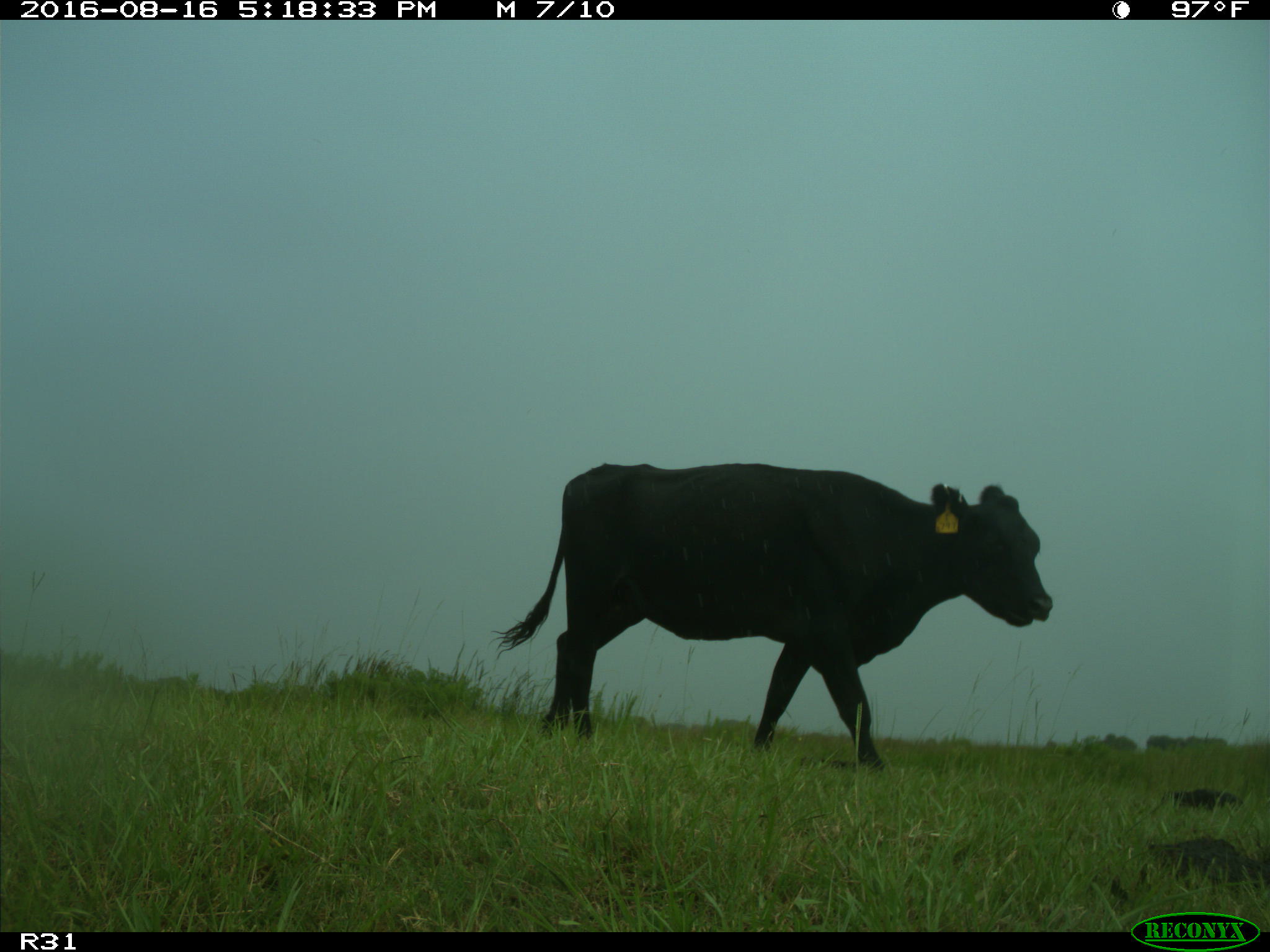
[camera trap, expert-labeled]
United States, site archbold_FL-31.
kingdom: Animalia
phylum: Chordata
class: Mammalia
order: Artiodactyla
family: Bovidae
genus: Bos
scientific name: Bos taurus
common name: domestic cow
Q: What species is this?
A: Bos taurus (domestic cow).